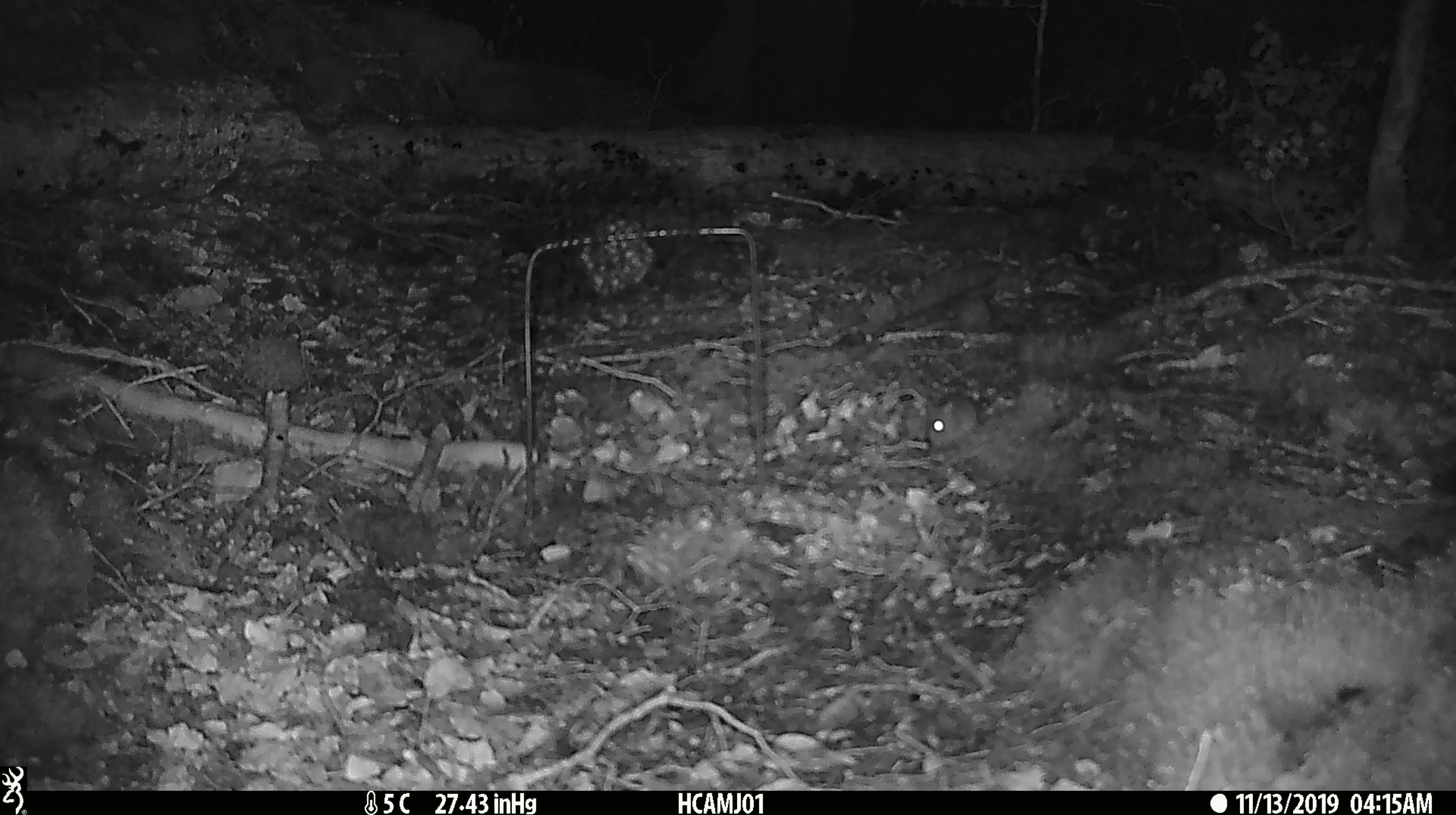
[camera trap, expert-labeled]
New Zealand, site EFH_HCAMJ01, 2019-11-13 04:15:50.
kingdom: Animalia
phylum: Chordata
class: Mammalia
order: Rodentia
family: Muridae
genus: Mus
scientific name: Mus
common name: mouse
Mouse (Mus).